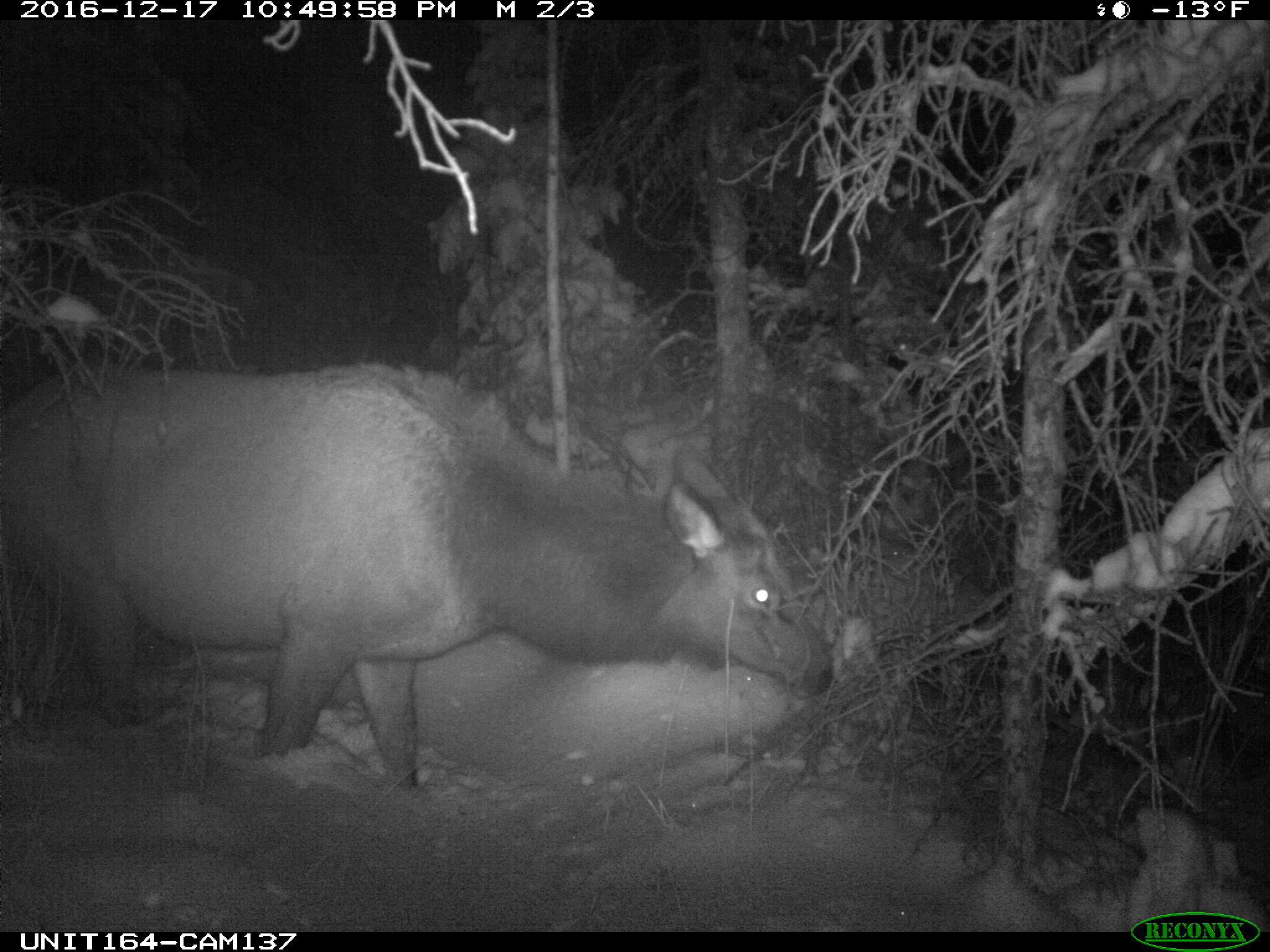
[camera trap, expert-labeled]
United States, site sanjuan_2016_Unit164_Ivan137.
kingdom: Animalia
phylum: Chordata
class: Mammalia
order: Artiodactyla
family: Cervidae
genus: Cervus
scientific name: Cervus elaphus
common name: red deer